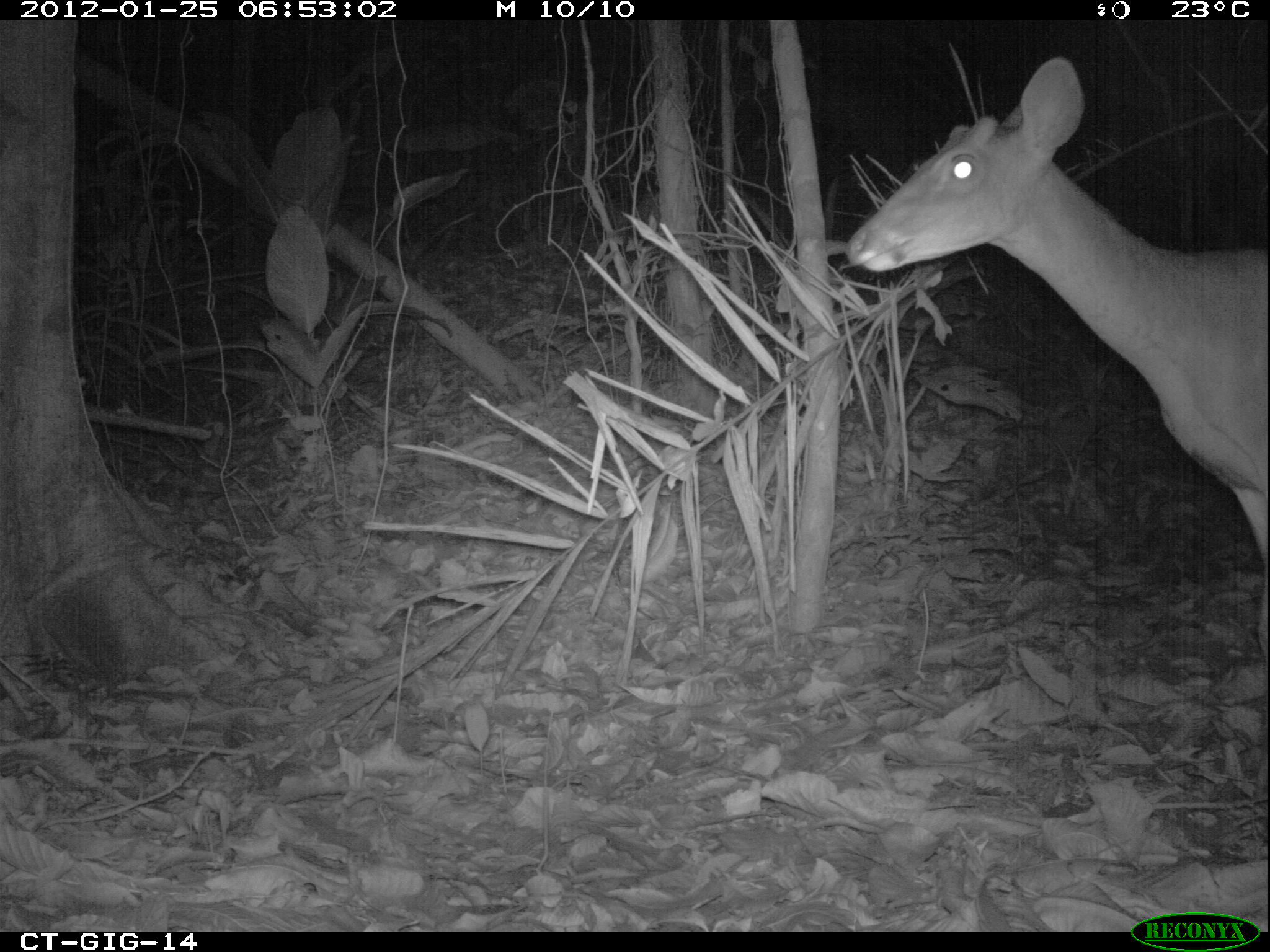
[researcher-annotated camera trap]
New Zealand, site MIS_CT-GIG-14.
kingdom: Animalia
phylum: Chordata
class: Mammalia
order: Artiodactyla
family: Cervidae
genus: Odocoileus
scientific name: Odocoileus virginianus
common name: white-tailed deer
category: white tailed deer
White tailed deer (white-tailed deer) (Odocoileus virginianus).